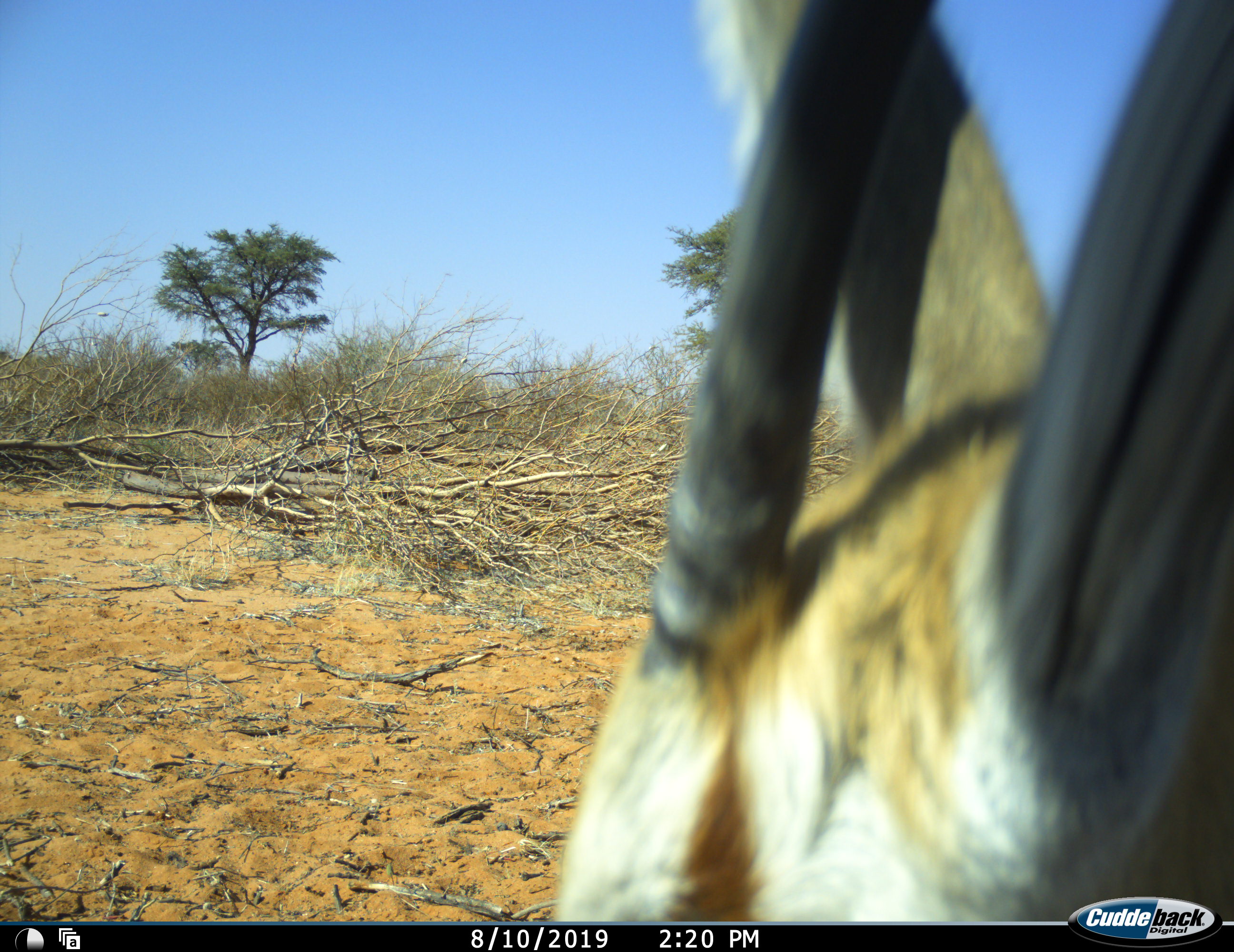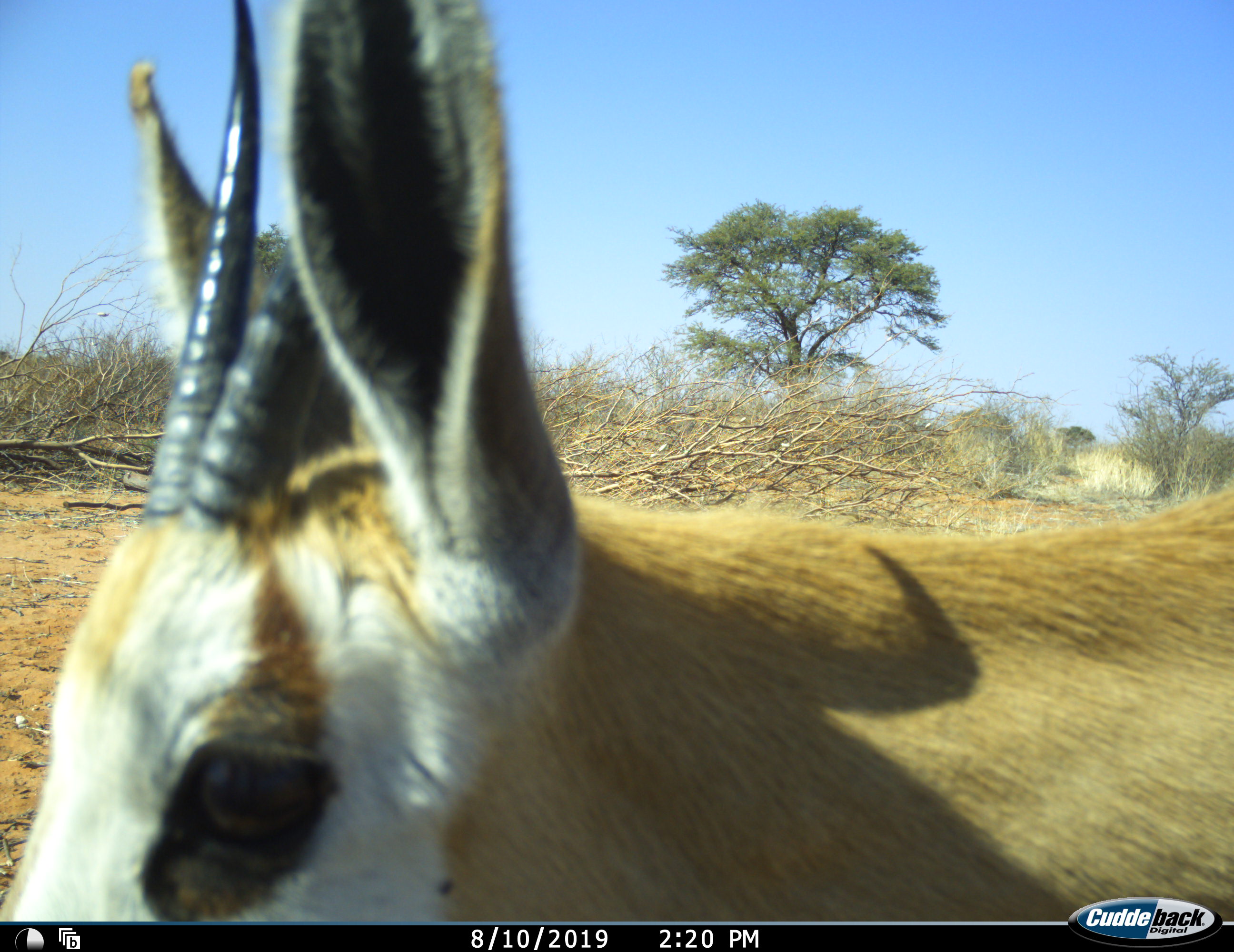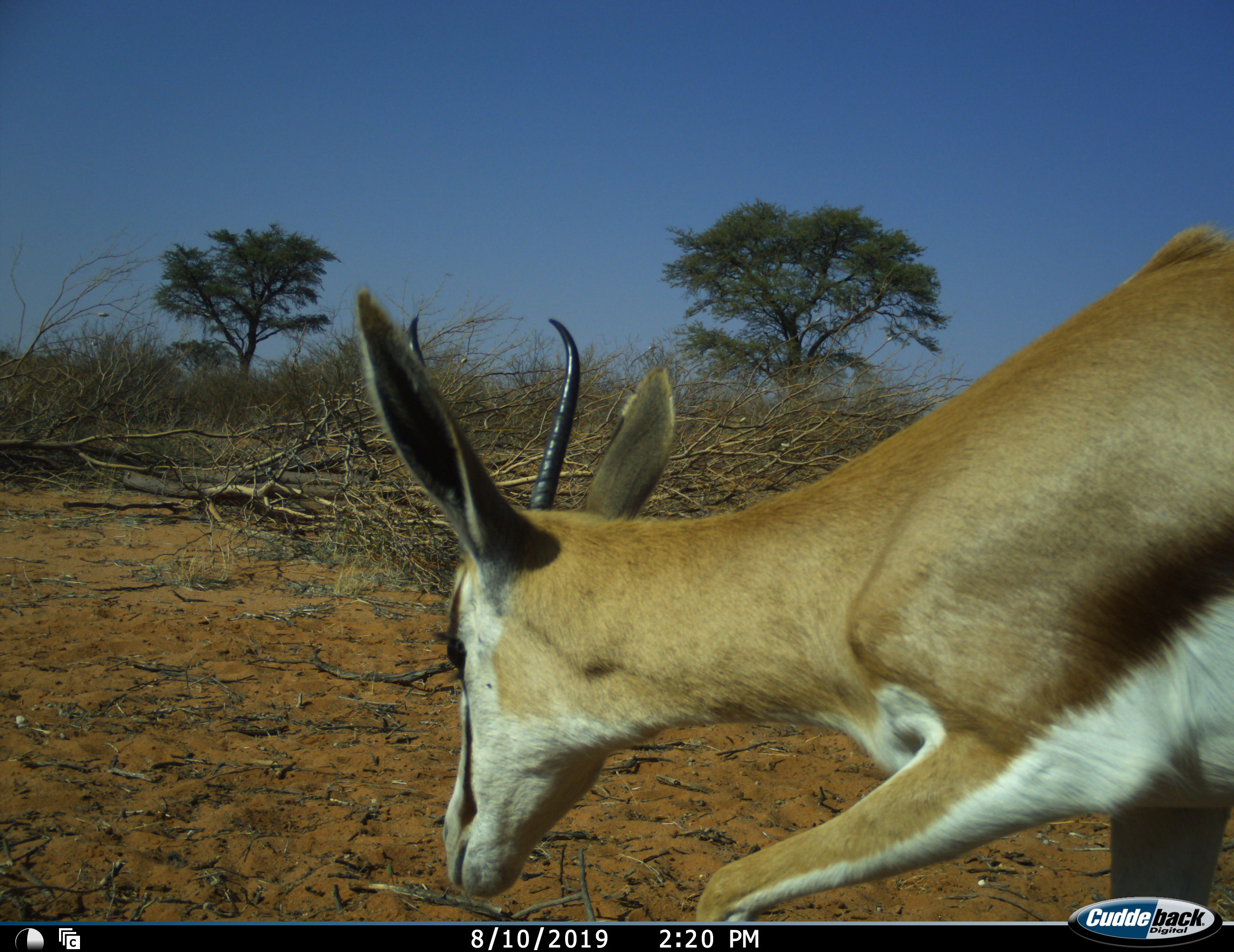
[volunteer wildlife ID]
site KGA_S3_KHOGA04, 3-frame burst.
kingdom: Animalia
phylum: Chordata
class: Mammalia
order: Artiodactyla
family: Bovidae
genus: Antidorcas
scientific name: Antidorcas marsupialis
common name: springbok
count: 1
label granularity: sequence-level